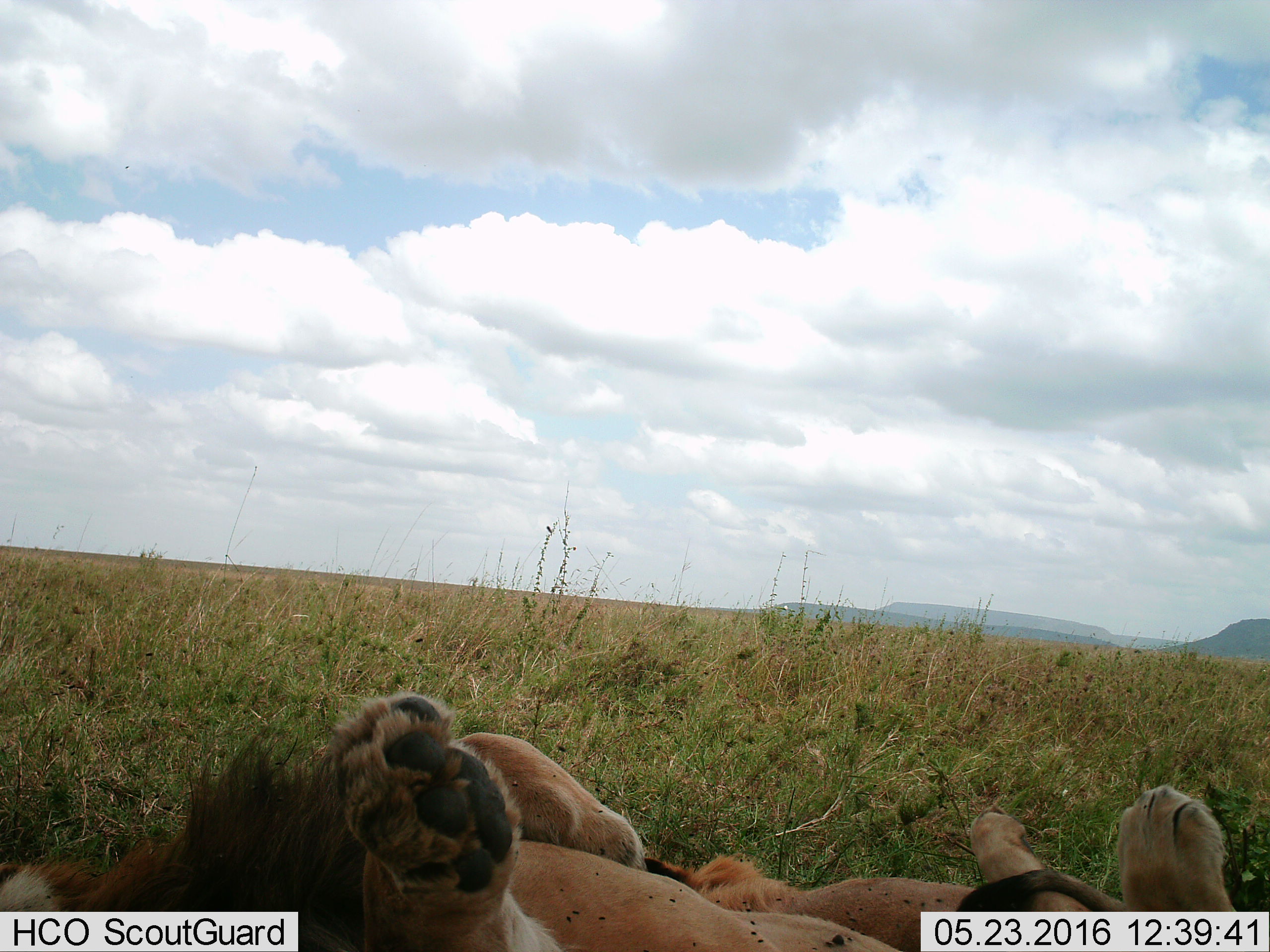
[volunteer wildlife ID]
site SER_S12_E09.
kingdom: Animalia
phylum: Chordata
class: Mammalia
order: Carnivora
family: Felidae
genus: Panthera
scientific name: Panthera leo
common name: lion male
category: lionmale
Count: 1.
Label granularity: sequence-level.